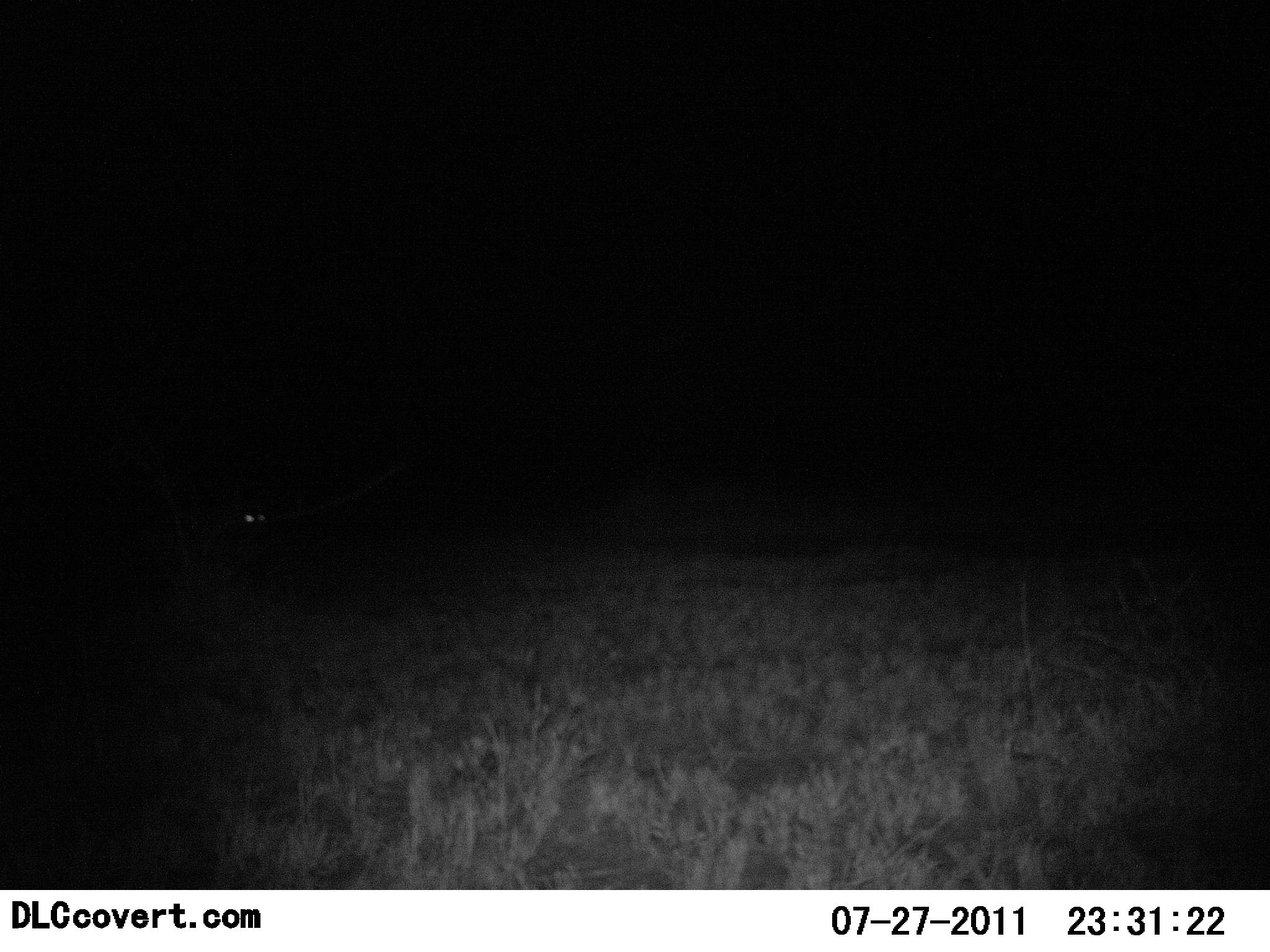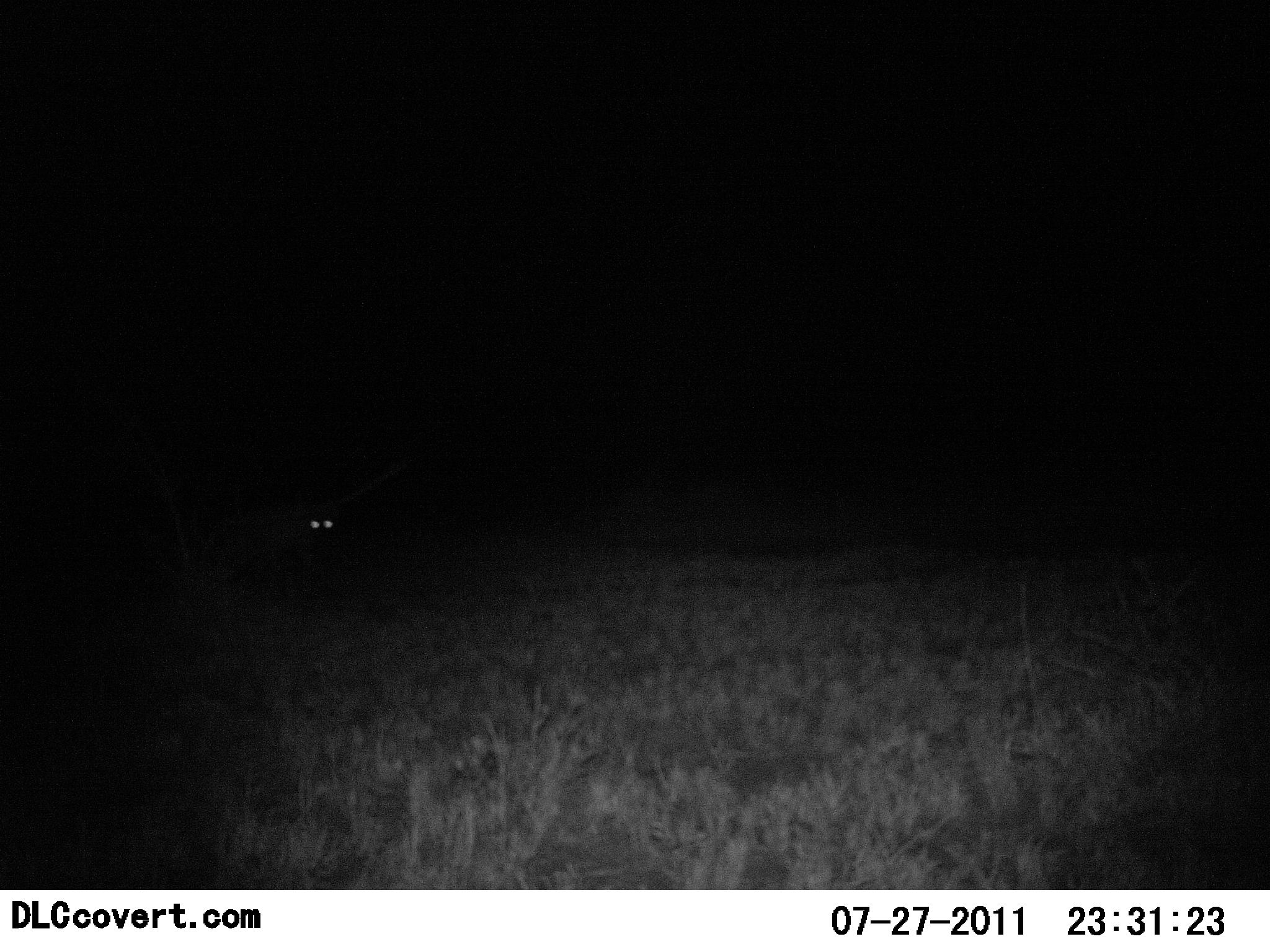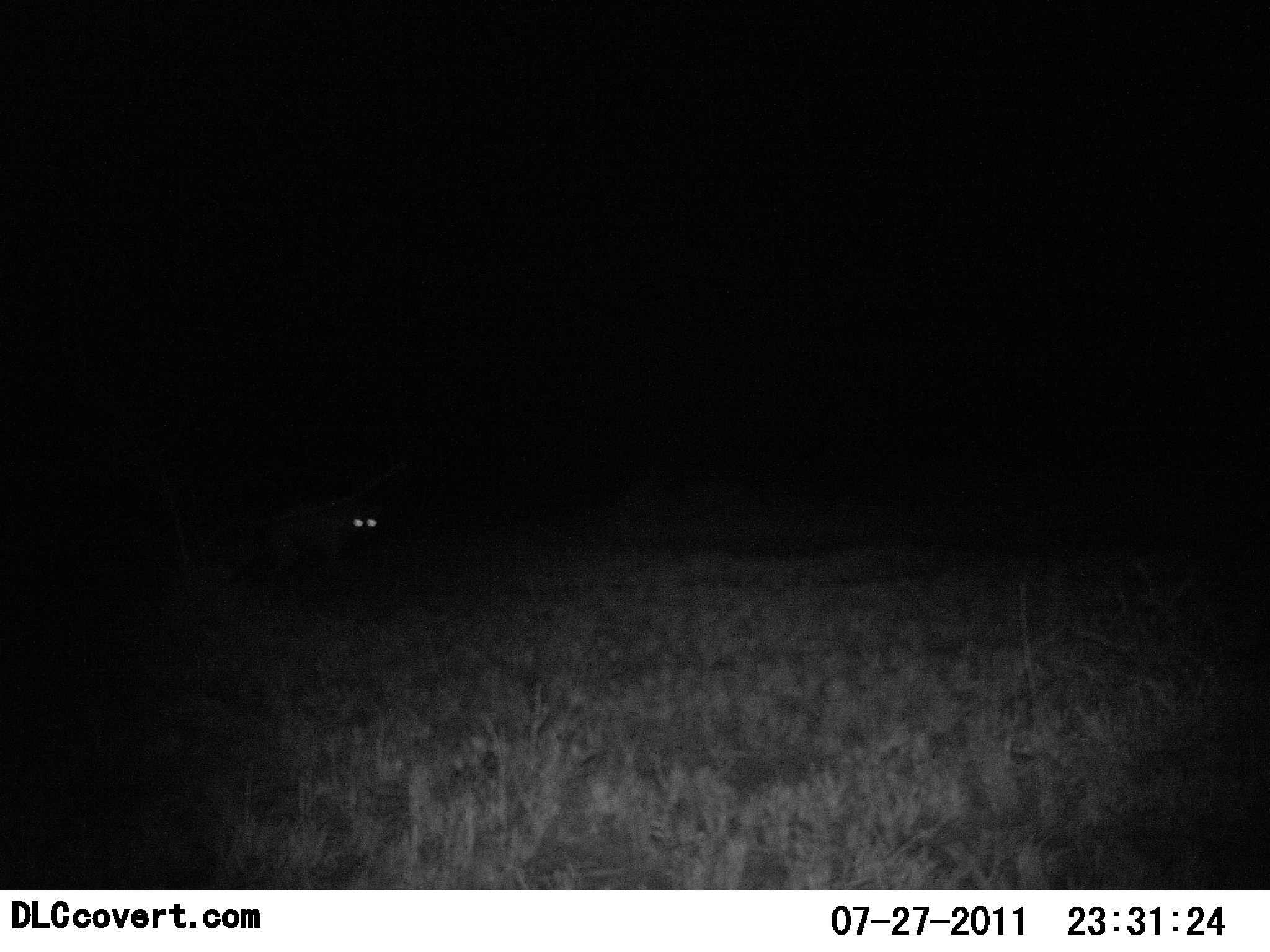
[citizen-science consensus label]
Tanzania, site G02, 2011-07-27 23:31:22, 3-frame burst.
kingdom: Animalia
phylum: Chordata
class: Mammalia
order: Carnivora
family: Hyaenidae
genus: Crocuta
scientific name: Crocuta crocuta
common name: spotted hyena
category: hyenaspotted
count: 1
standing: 11%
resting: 0%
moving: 100%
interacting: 0%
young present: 0%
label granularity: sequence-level